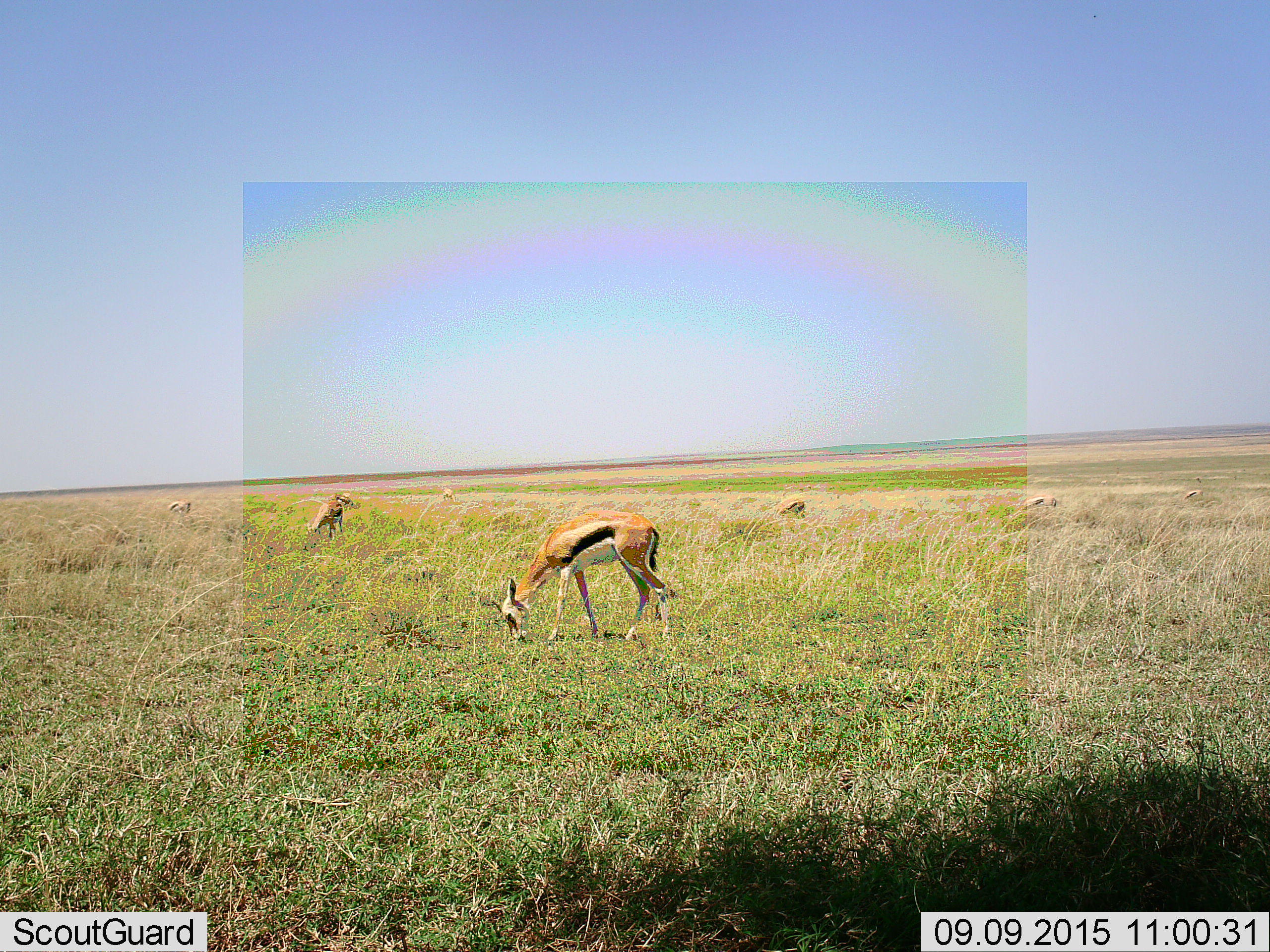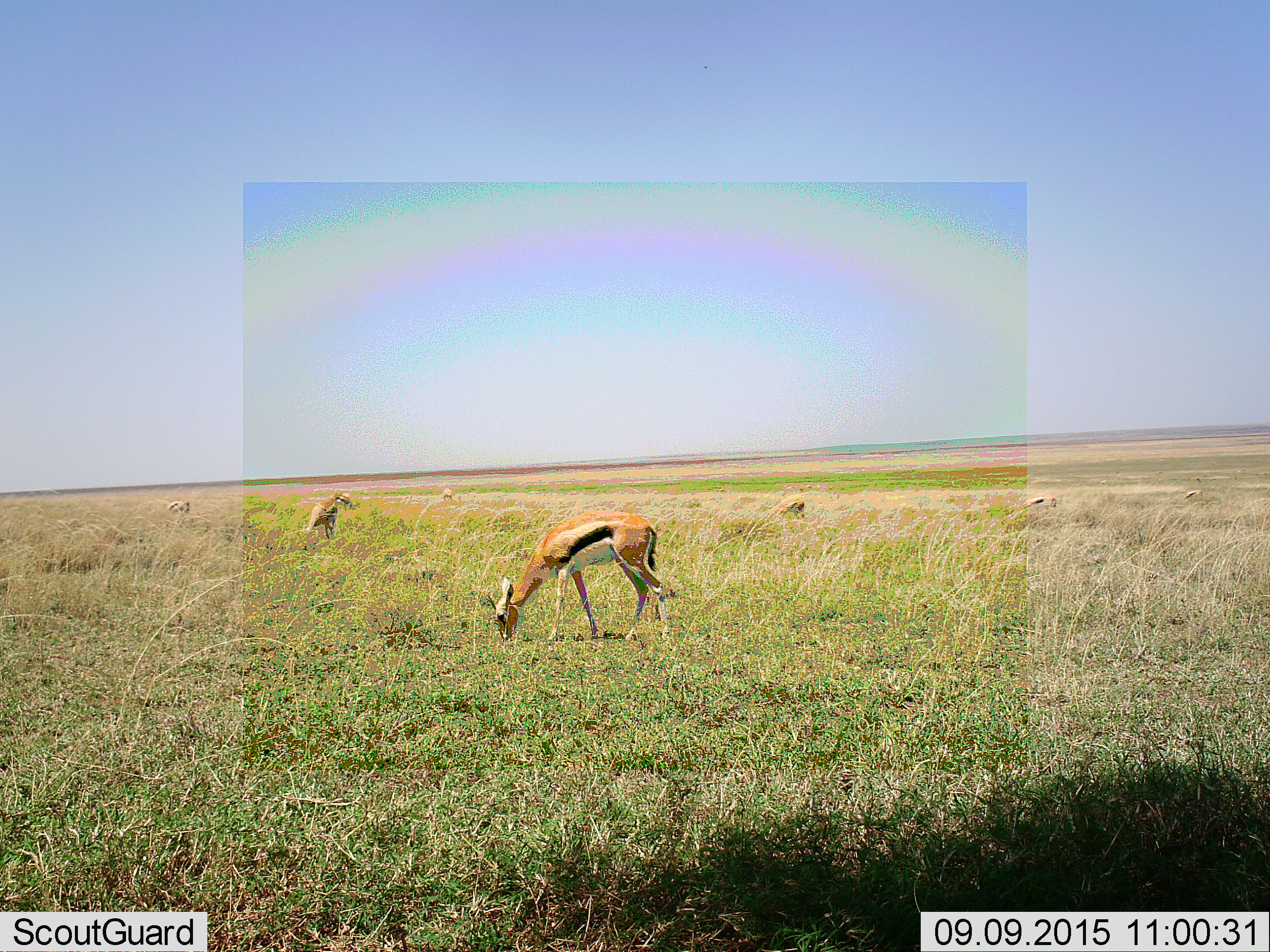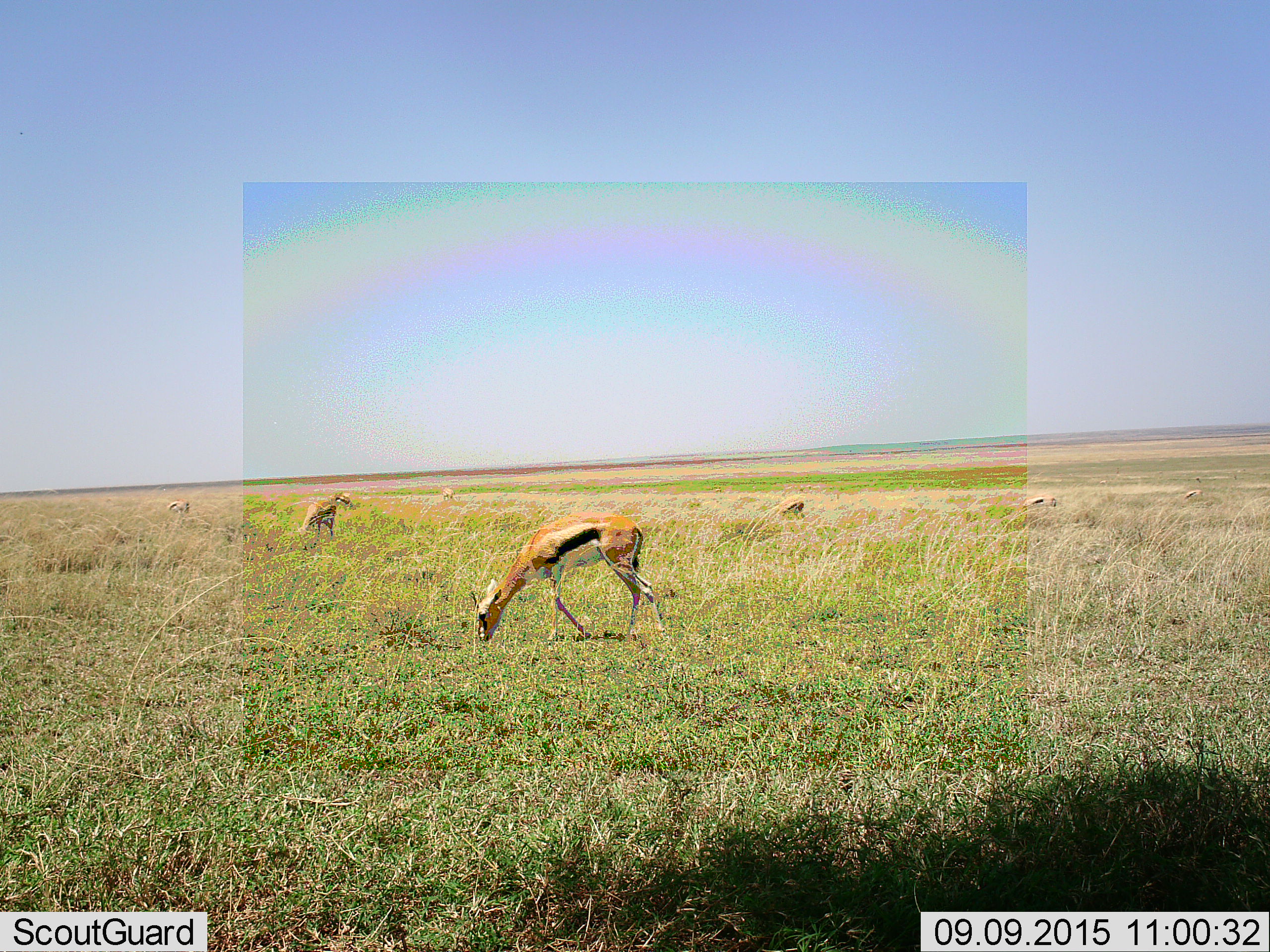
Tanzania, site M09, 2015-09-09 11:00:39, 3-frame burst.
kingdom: Animalia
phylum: Chordata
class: Mammalia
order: Artiodactyla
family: Bovidae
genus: Eudorcas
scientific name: Eudorcas thomsonii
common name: thomson's gazelle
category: gazellethomsons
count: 8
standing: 12%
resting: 12%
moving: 12%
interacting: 0%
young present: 0%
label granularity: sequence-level